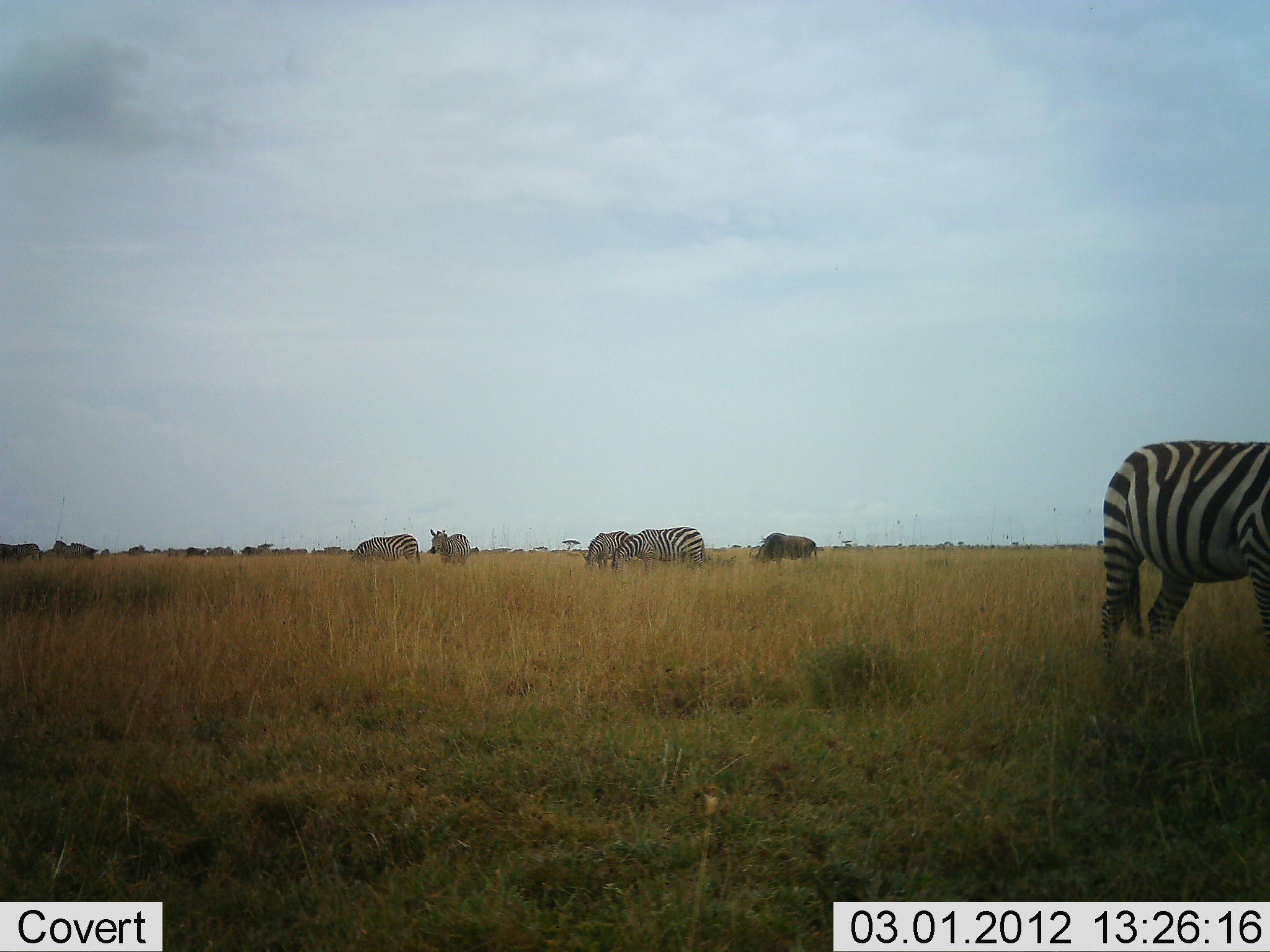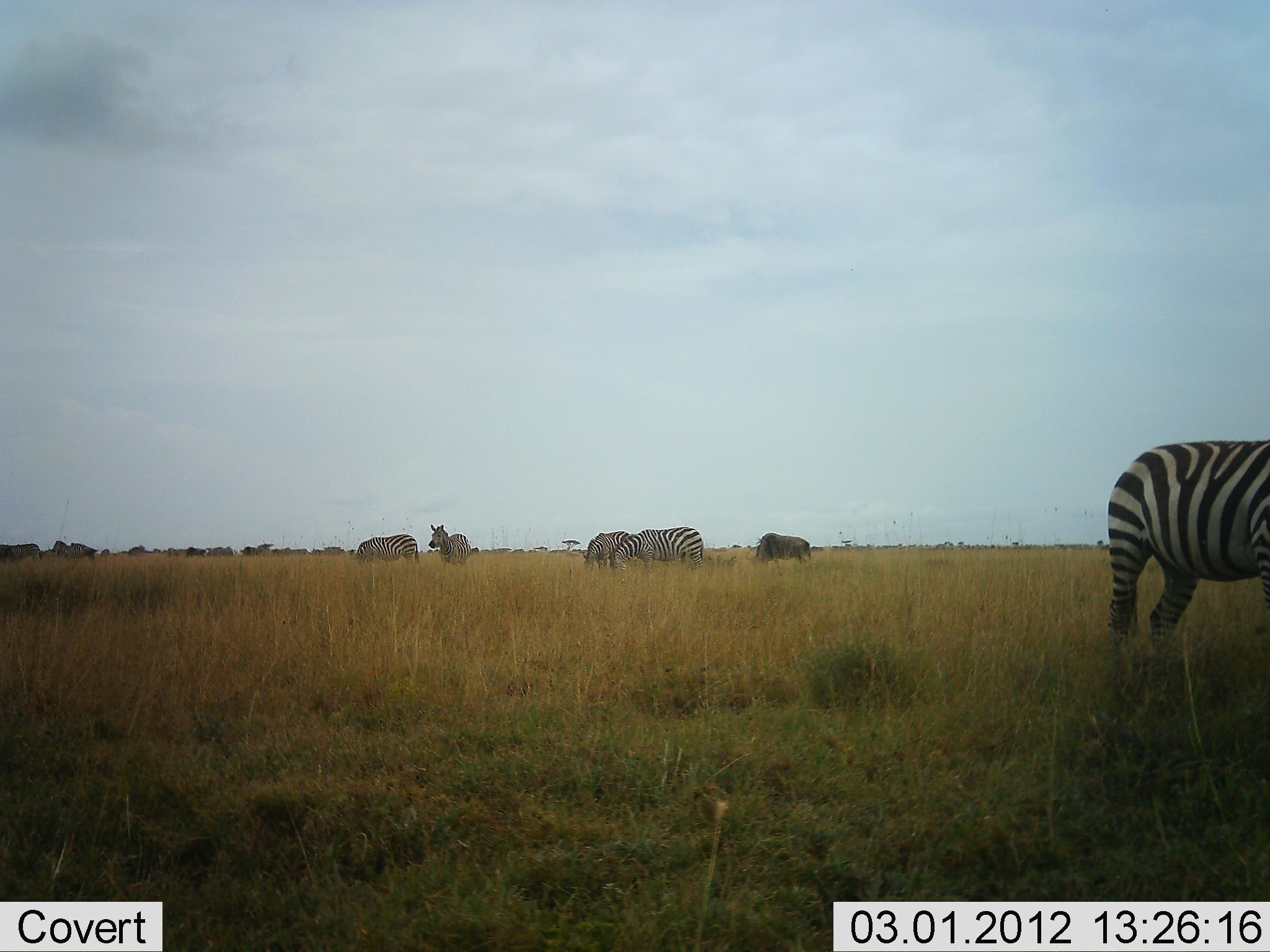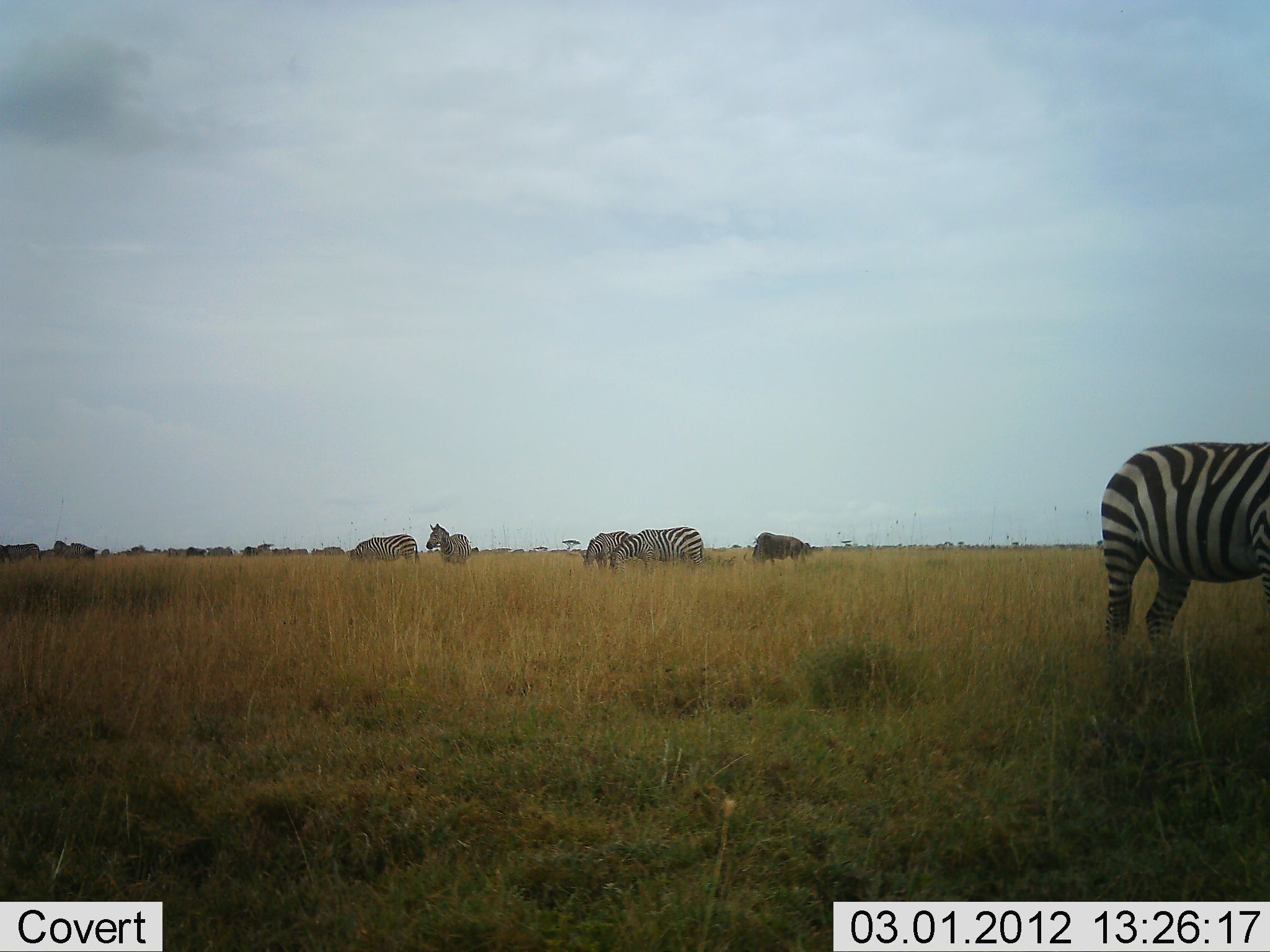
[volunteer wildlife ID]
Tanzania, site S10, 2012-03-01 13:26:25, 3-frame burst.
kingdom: Animalia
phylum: Chordata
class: Mammalia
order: Artiodactyla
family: Bovidae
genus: Connochaetes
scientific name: Connochaetes taurinus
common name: blue wildebeest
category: wildebeest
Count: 1.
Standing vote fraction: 32%.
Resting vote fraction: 0%.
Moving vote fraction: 5%.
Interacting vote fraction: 5%.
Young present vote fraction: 0%.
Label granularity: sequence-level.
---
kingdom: Animalia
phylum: Chordata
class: Mammalia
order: Perissodactyla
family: Equidae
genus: Equus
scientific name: Equus quagga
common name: plains zebra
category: zebra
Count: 6.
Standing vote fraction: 66%.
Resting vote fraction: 3%.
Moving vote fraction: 13%.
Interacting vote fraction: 3%.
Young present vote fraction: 0%.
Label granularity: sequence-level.